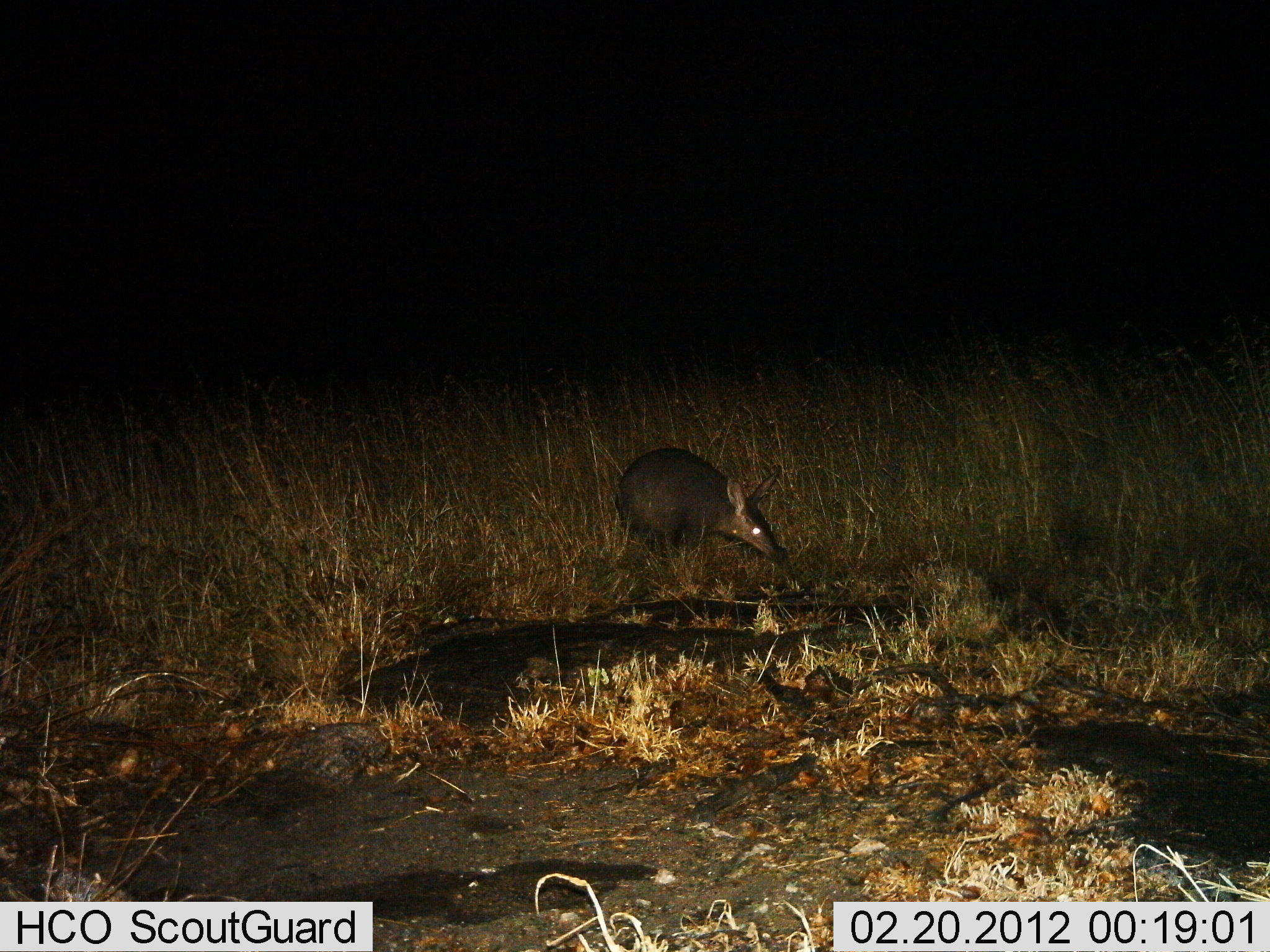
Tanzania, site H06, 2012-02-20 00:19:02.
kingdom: Animalia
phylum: Chordata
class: Mammalia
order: Tubulidentata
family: Orycteropodidae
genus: Orycteropus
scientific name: Orycteropus afer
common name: aardvark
Aardvark (Orycteropus afer), count 1. Behavior (volunteer vote fractions): standing 60%, resting 0%, moving 23%, interacting 0%. Young present (vote fraction): 0%. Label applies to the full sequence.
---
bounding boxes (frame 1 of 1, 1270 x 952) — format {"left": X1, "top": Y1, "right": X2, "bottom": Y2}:
animal: {"left": 616, "top": 446, "right": 785, "bottom": 562}